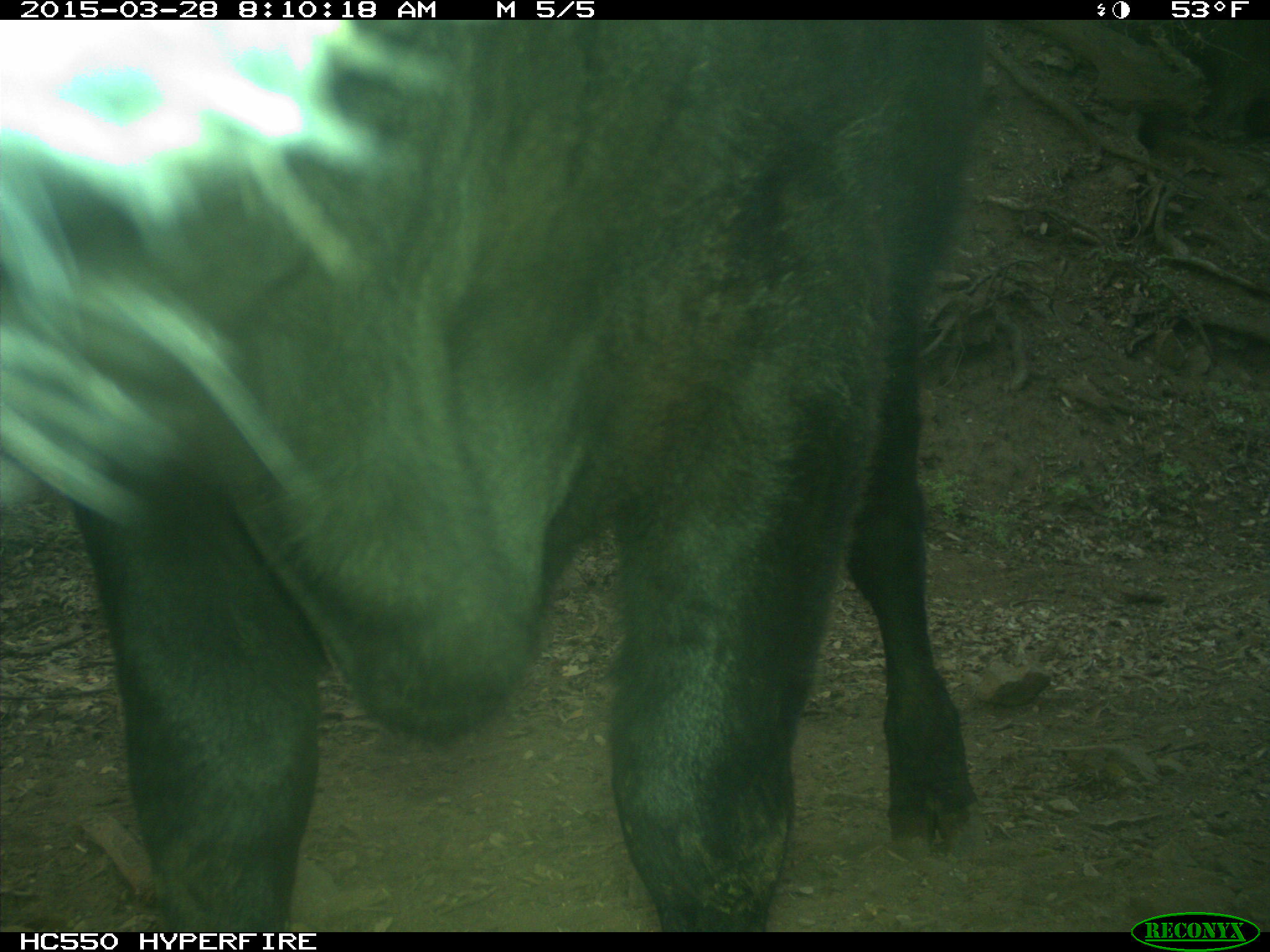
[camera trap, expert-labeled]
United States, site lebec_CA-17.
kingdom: Animalia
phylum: Chordata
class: Mammalia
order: Artiodactyla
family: Bovidae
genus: Bos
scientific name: Bos taurus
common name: domestic cow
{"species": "Bos taurus (domestic cow)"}